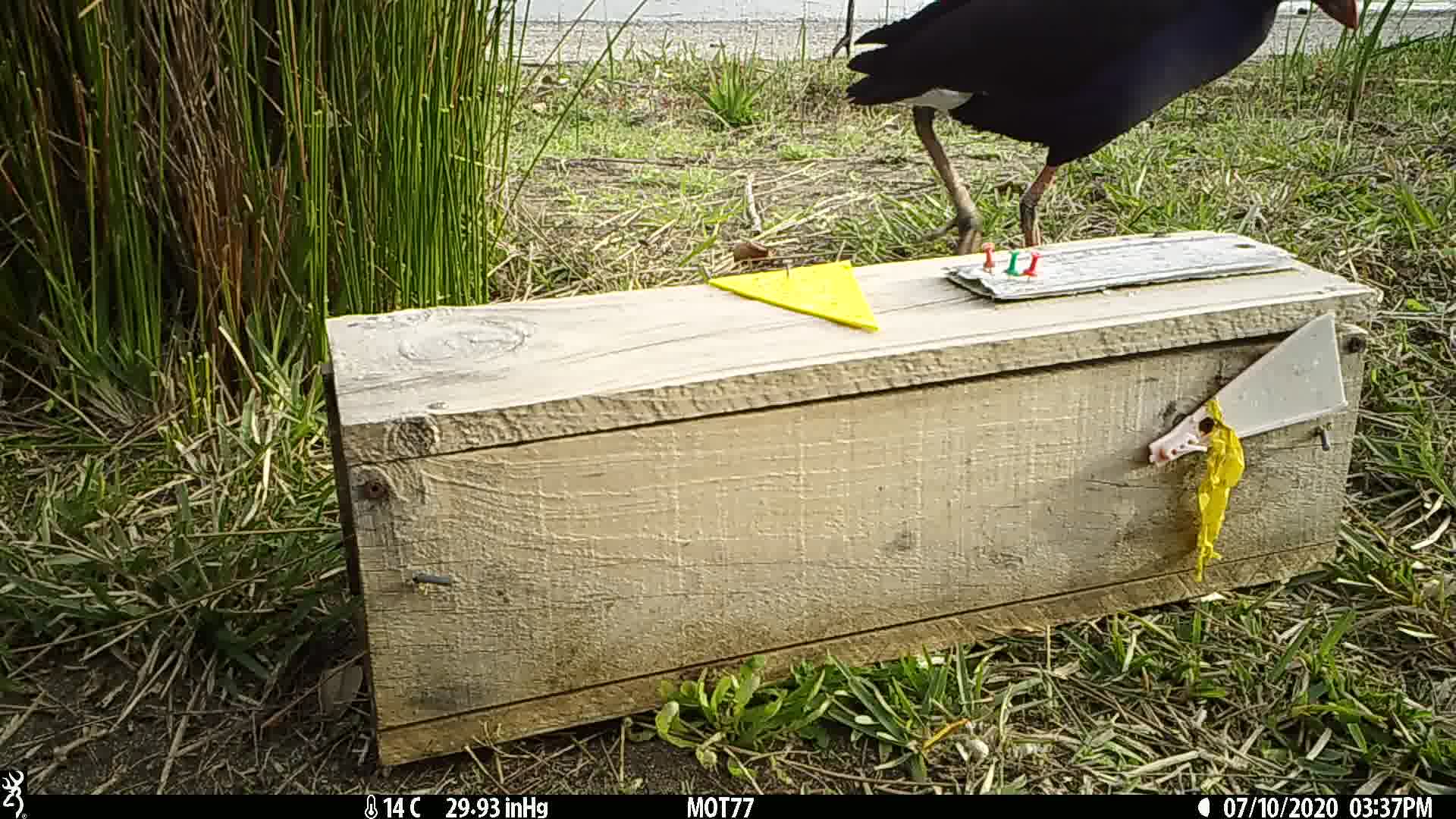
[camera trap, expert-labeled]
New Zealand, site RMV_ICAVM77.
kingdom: Animalia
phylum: Chordata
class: Aves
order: Gruiformes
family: Rallidae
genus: Porphyrio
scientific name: Porphyrio melanotus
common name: australasian swamphen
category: pukeko